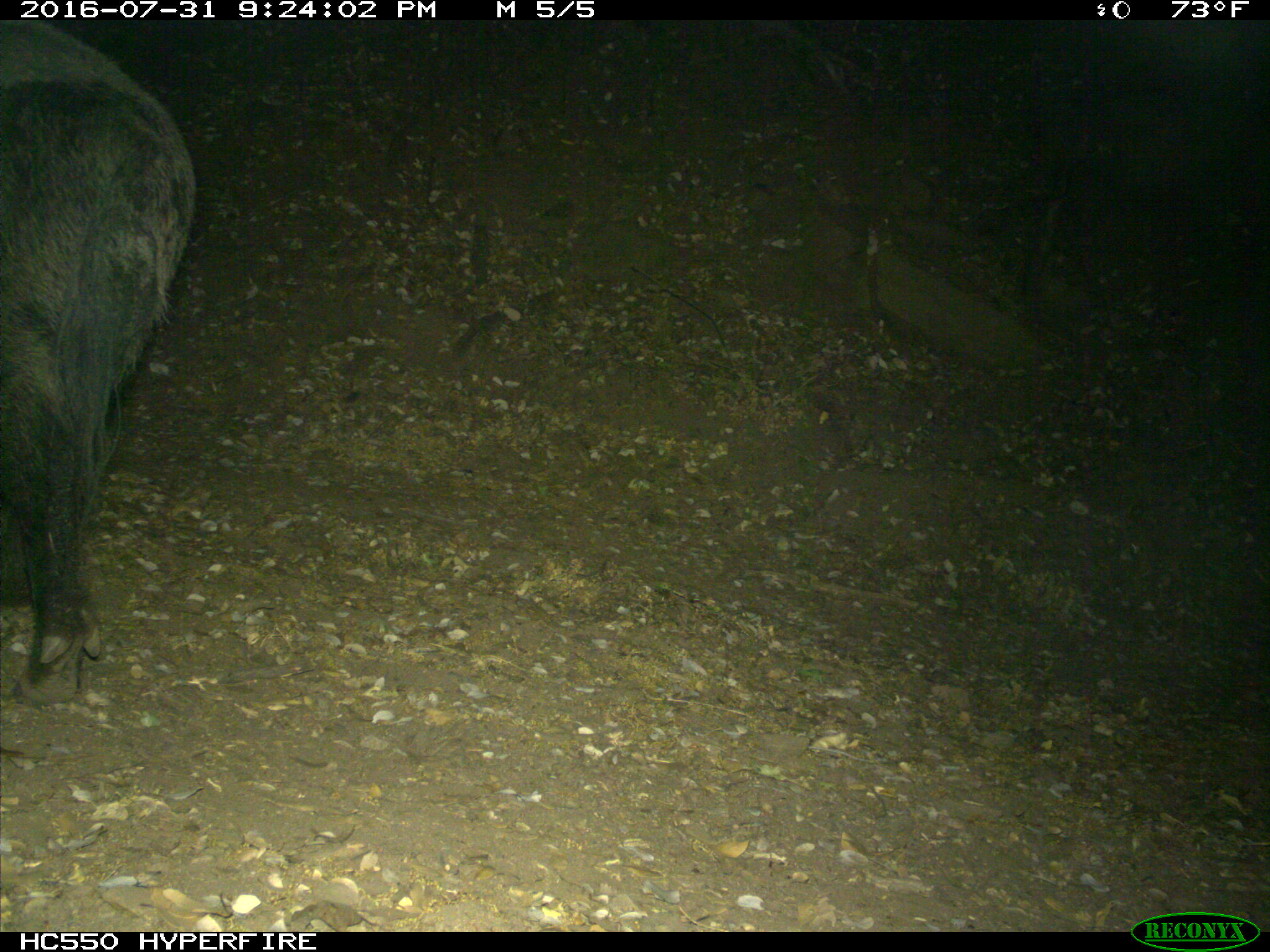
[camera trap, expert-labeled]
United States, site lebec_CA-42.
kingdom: Animalia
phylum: Chordata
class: Mammalia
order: Artiodactyla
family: Suidae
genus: Sus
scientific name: Sus scrofa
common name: wild boar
Sus scrofa (wild boar).